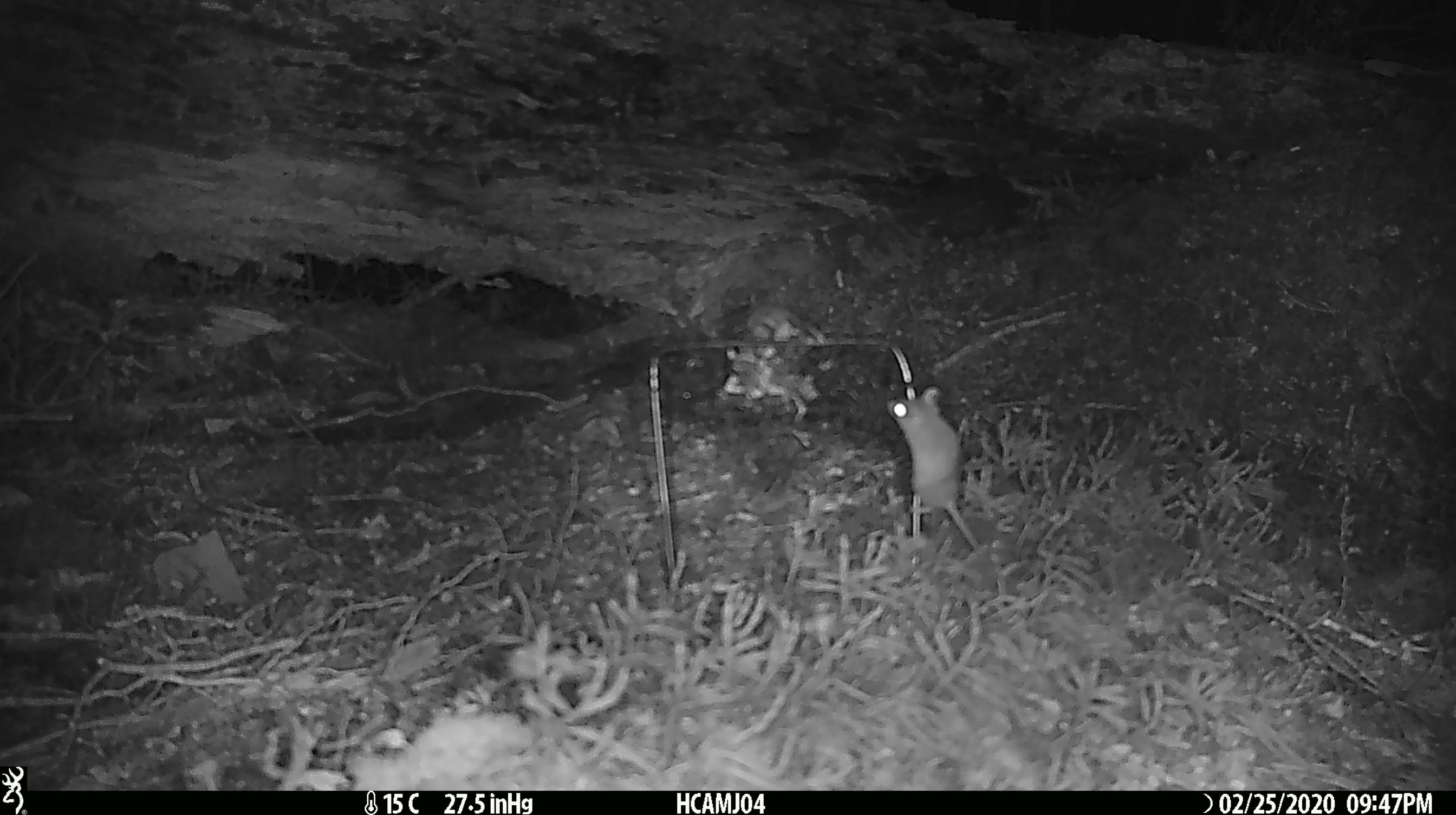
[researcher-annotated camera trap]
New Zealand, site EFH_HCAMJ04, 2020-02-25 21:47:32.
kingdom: Animalia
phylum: Chordata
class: Mammalia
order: Rodentia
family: Muridae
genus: Mus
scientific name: Mus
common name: mouse